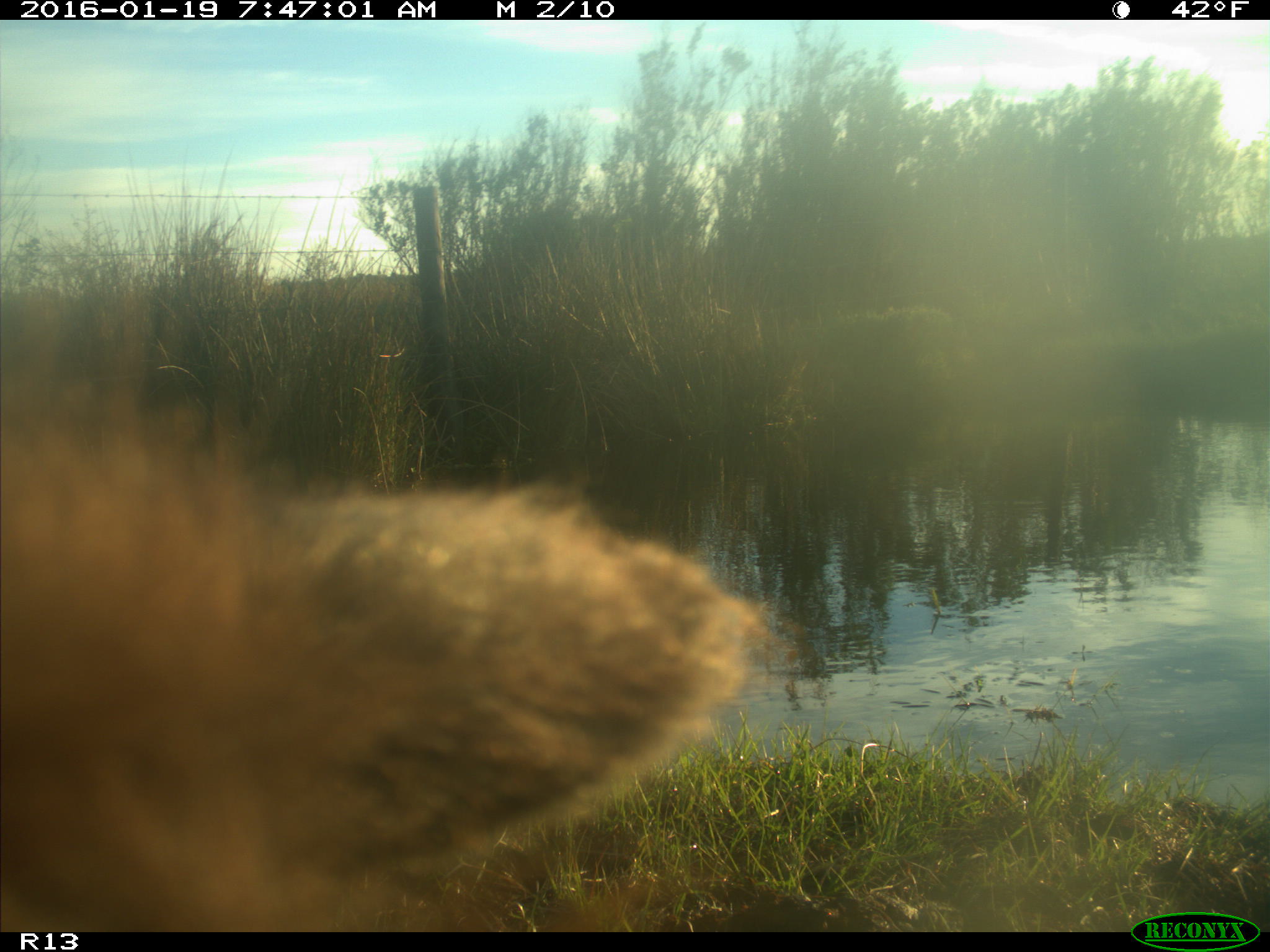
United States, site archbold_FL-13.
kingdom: Animalia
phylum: Chordata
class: Mammalia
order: Artiodactyla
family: Bovidae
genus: Bos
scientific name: Bos taurus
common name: domestic cow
Bos taurus (domestic cow).